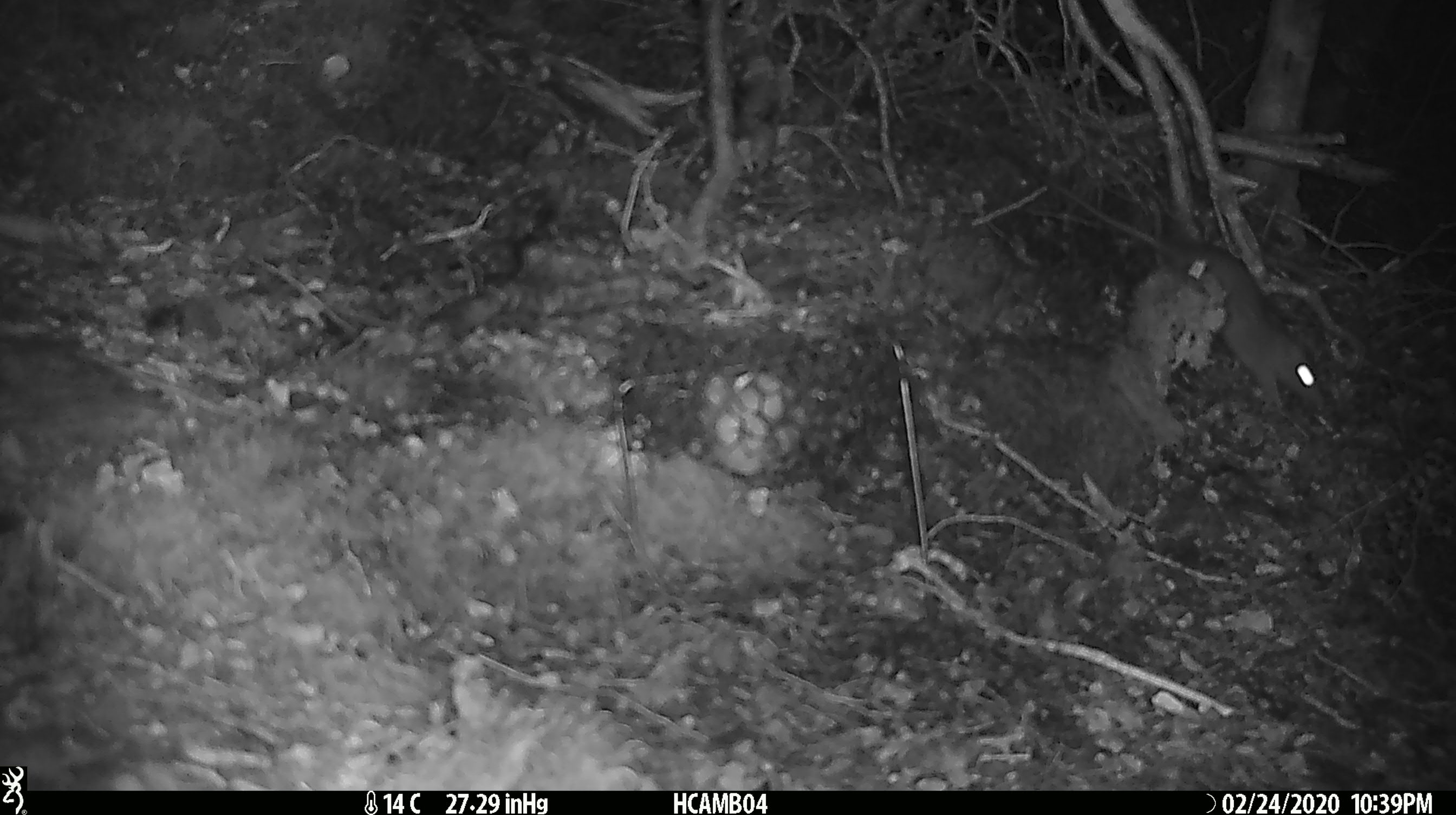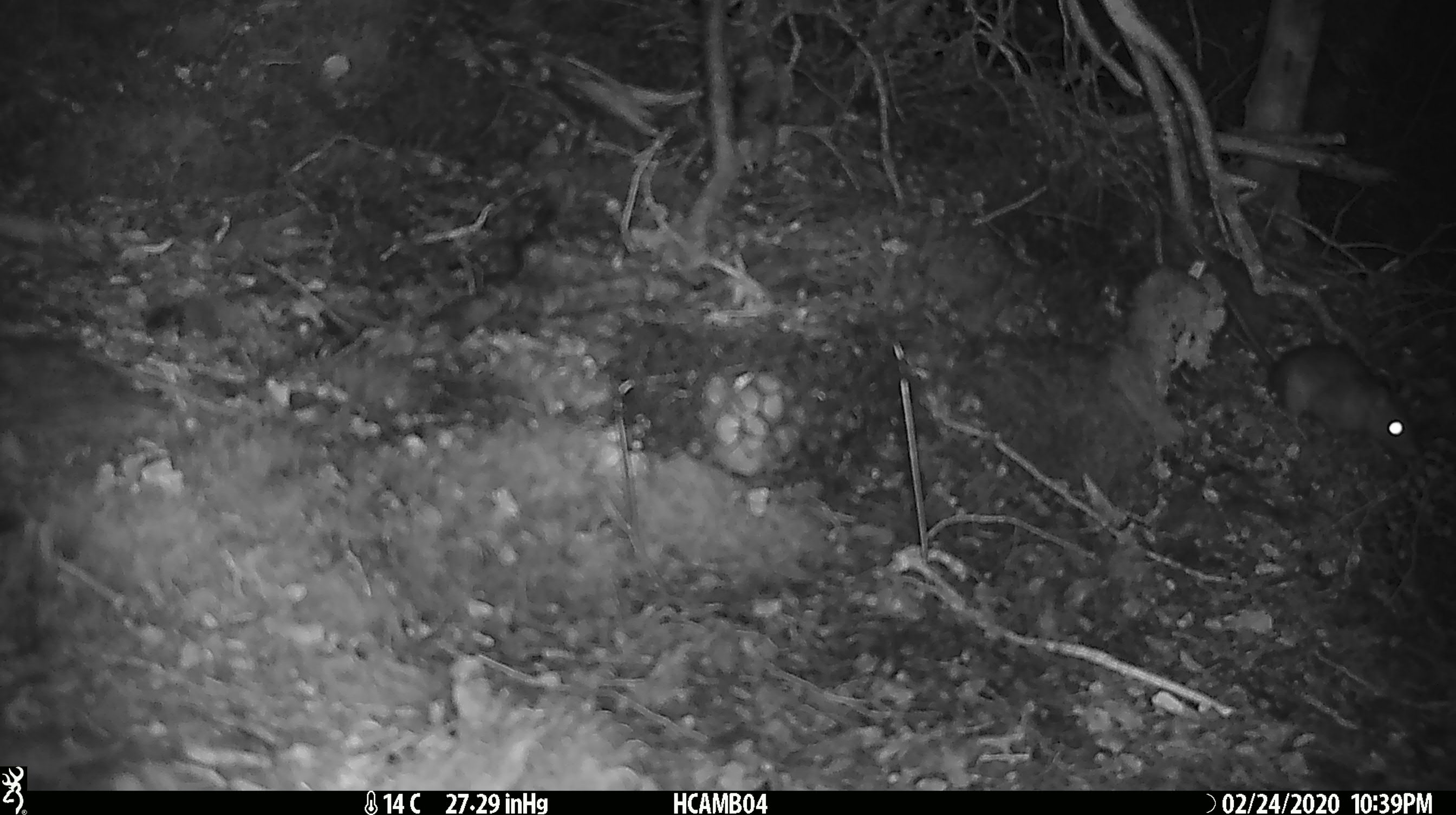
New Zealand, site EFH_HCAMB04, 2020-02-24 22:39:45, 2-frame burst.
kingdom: Animalia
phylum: Chordata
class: Mammalia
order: Rodentia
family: Muridae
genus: Mus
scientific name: Mus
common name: mouse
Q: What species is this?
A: Mouse (Mus).